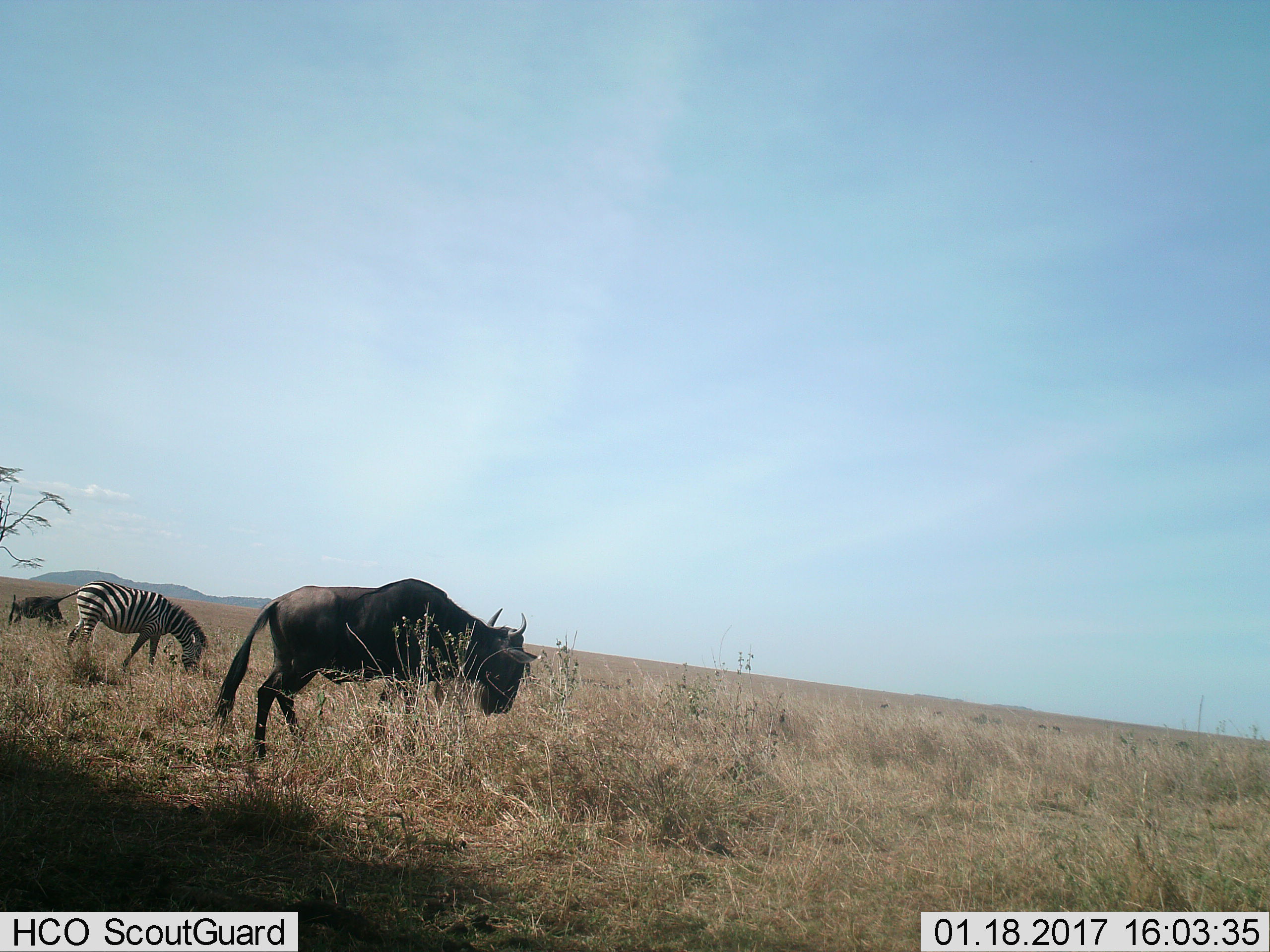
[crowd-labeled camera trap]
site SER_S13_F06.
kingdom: Animalia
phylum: Chordata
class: Mammalia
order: Artiodactyla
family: Bovidae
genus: Connochaetes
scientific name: Connochaetes taurinus taurinus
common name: blue wildebeest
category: wildebeestblue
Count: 2.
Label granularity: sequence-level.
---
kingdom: Animalia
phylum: Chordata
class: Mammalia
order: Perissodactyla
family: Equidae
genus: Equus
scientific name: Equus quagga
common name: plains zebra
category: zebraplains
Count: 1.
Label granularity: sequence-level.